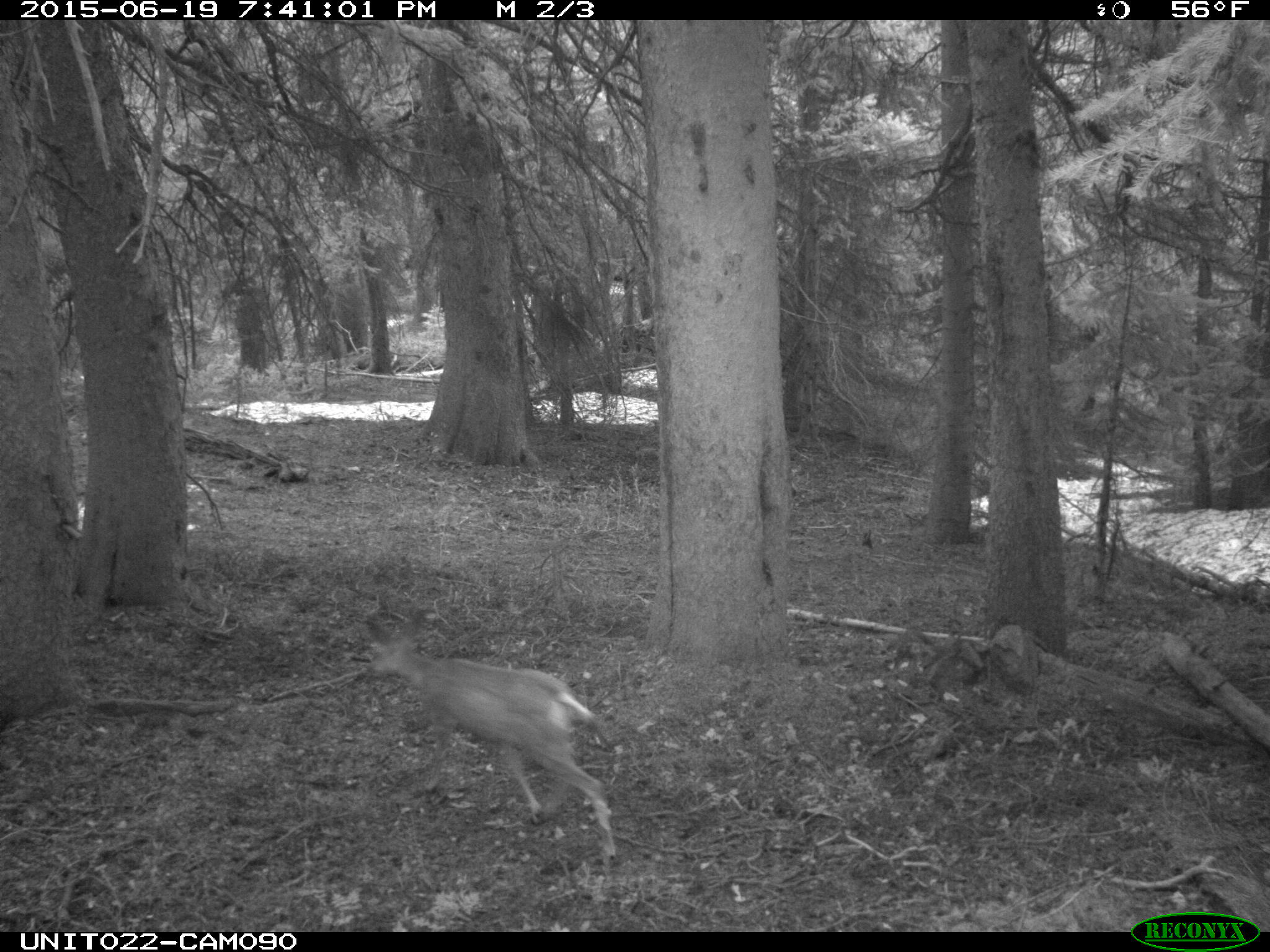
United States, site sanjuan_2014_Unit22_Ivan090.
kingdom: Animalia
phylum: Chordata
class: Mammalia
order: Artiodactyla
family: Cervidae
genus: Odocoileus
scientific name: Odocoileus hemionus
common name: mule deer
Odocoileus hemionus (mule deer).